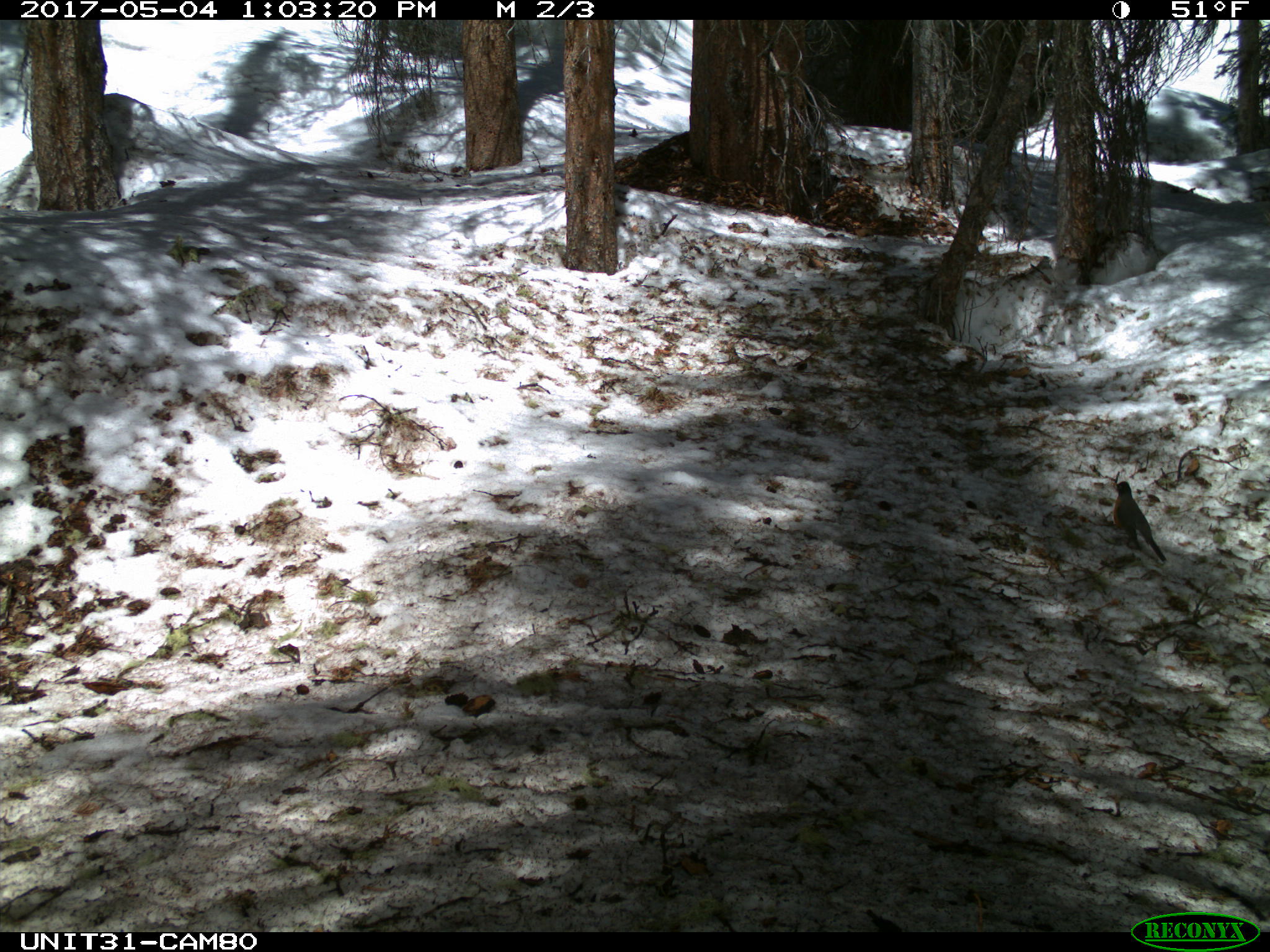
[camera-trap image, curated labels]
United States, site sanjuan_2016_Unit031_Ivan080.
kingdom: Animalia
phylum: Chordata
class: Aves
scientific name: Aves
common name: birds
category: unidentified bird